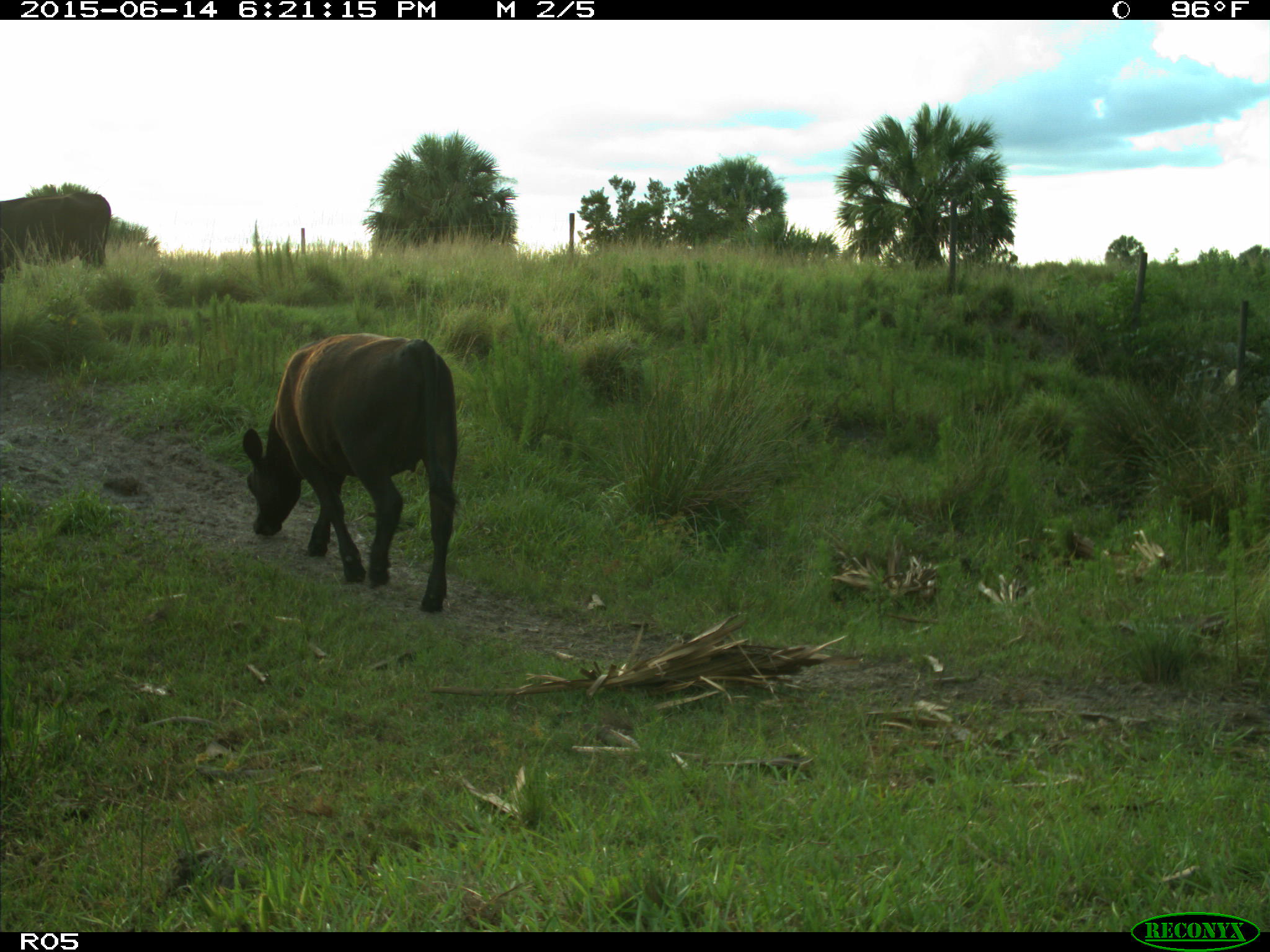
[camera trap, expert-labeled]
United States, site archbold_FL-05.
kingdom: Animalia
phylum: Chordata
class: Mammalia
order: Artiodactyla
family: Bovidae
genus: Bos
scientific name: Bos taurus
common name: domestic cow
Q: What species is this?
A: Bos taurus (domestic cow).